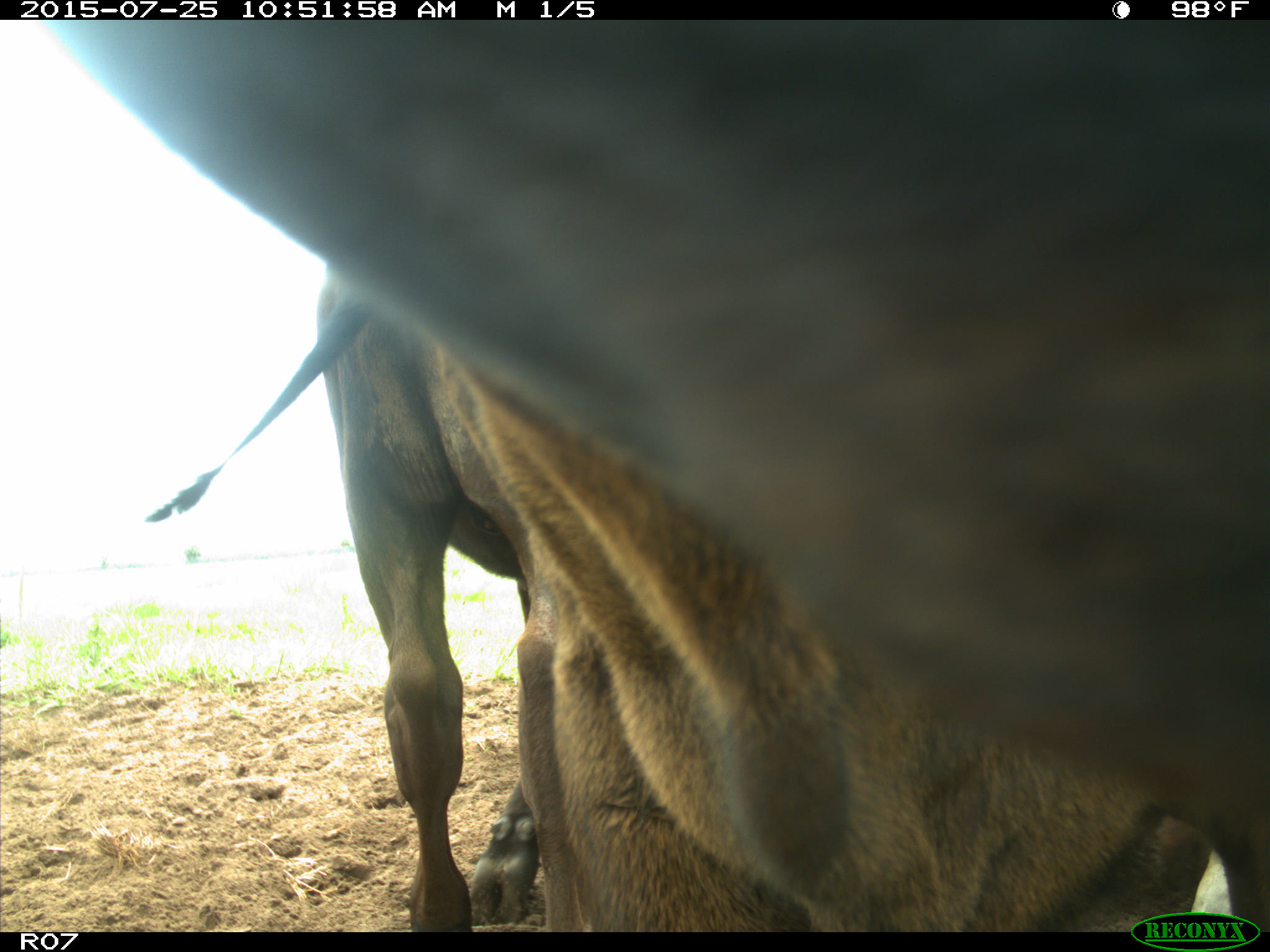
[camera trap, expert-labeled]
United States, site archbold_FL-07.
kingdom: Animalia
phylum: Chordata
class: Mammalia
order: Artiodactyla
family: Bovidae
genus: Bos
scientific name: Bos taurus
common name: domestic cow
Bos taurus (domestic cow).